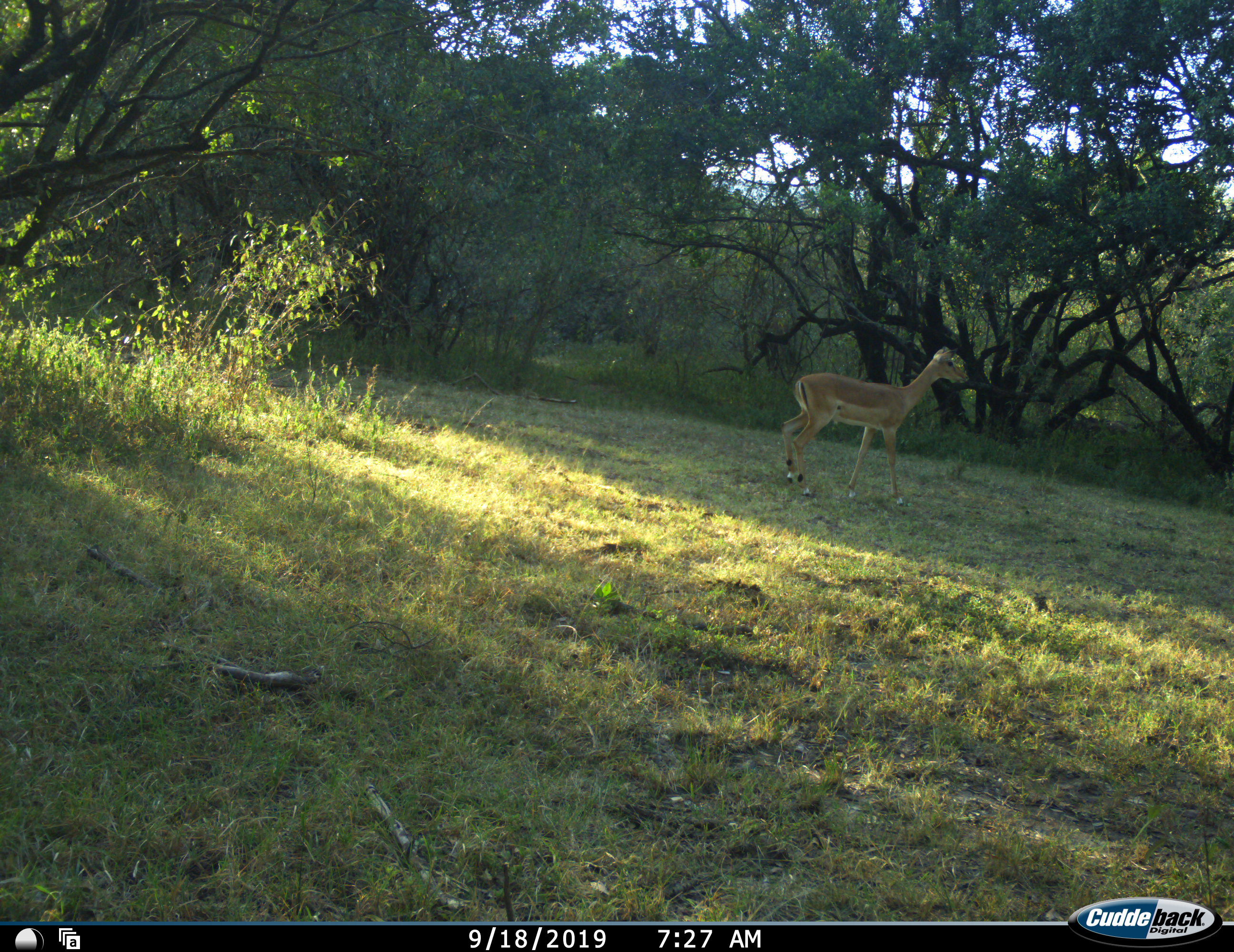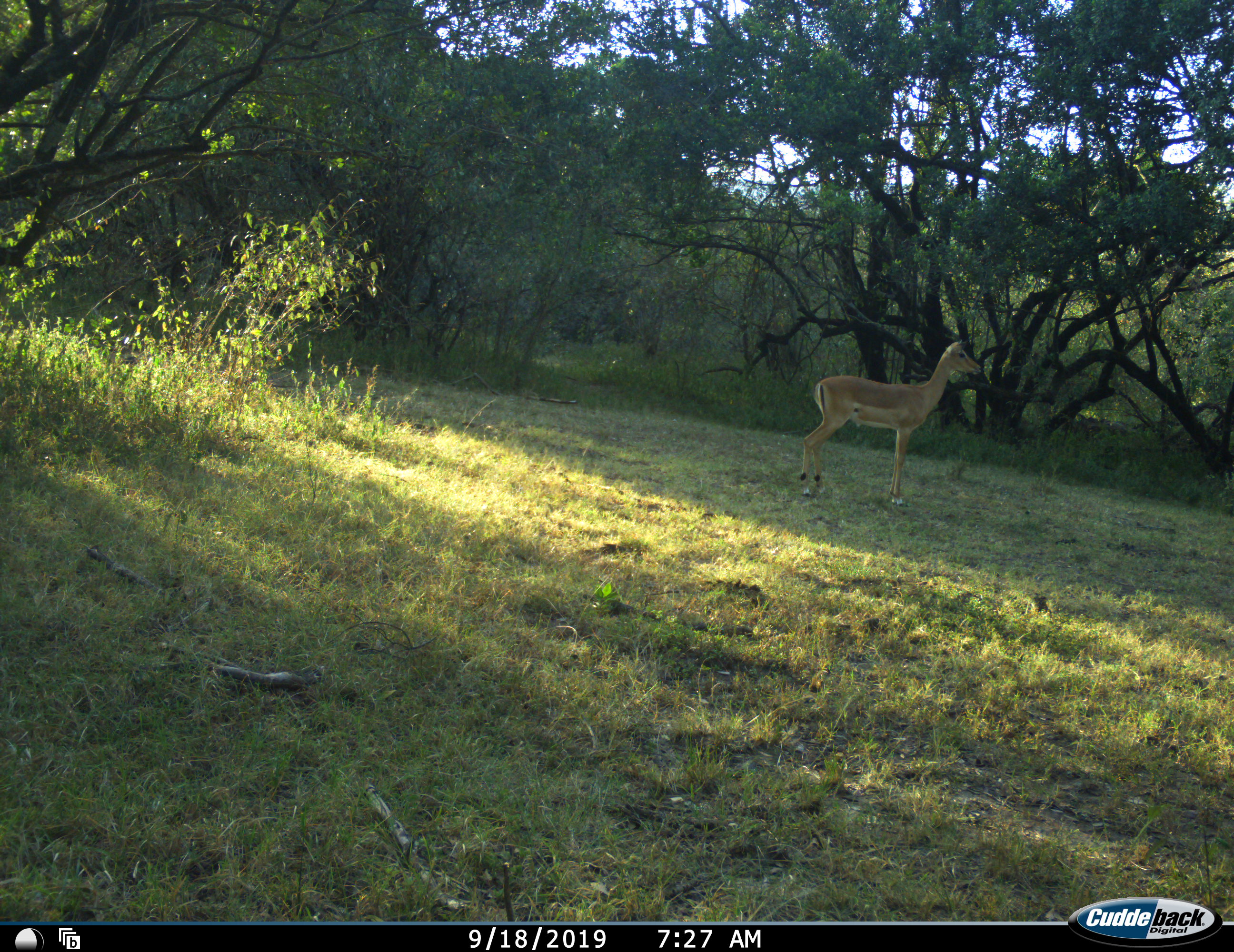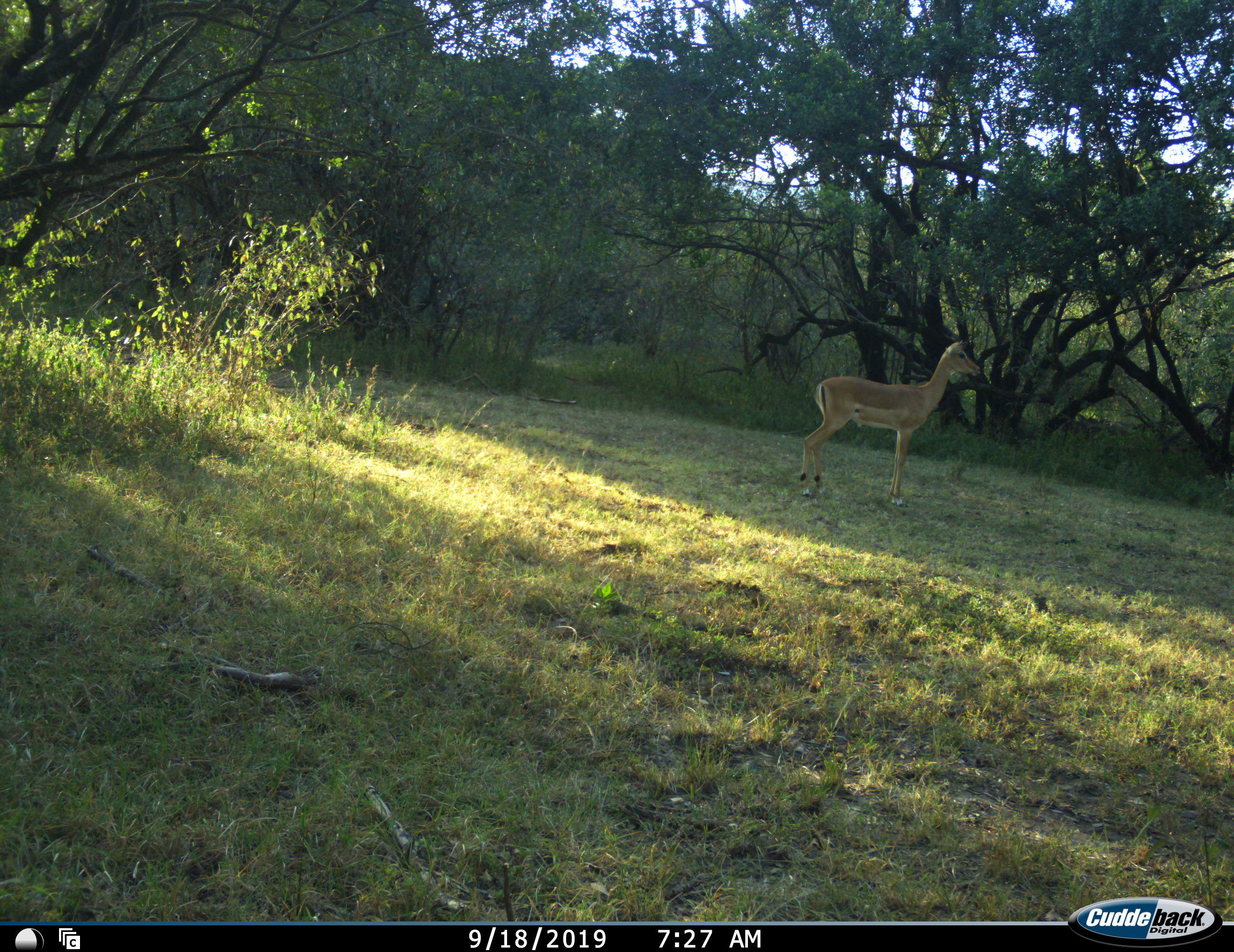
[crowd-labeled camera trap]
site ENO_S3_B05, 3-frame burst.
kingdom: Animalia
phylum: Chordata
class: Mammalia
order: Artiodactyla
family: Bovidae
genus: Aepyceros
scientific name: Aepyceros melampus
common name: impala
Impala (Aepyceros melampus), count 1. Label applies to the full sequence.